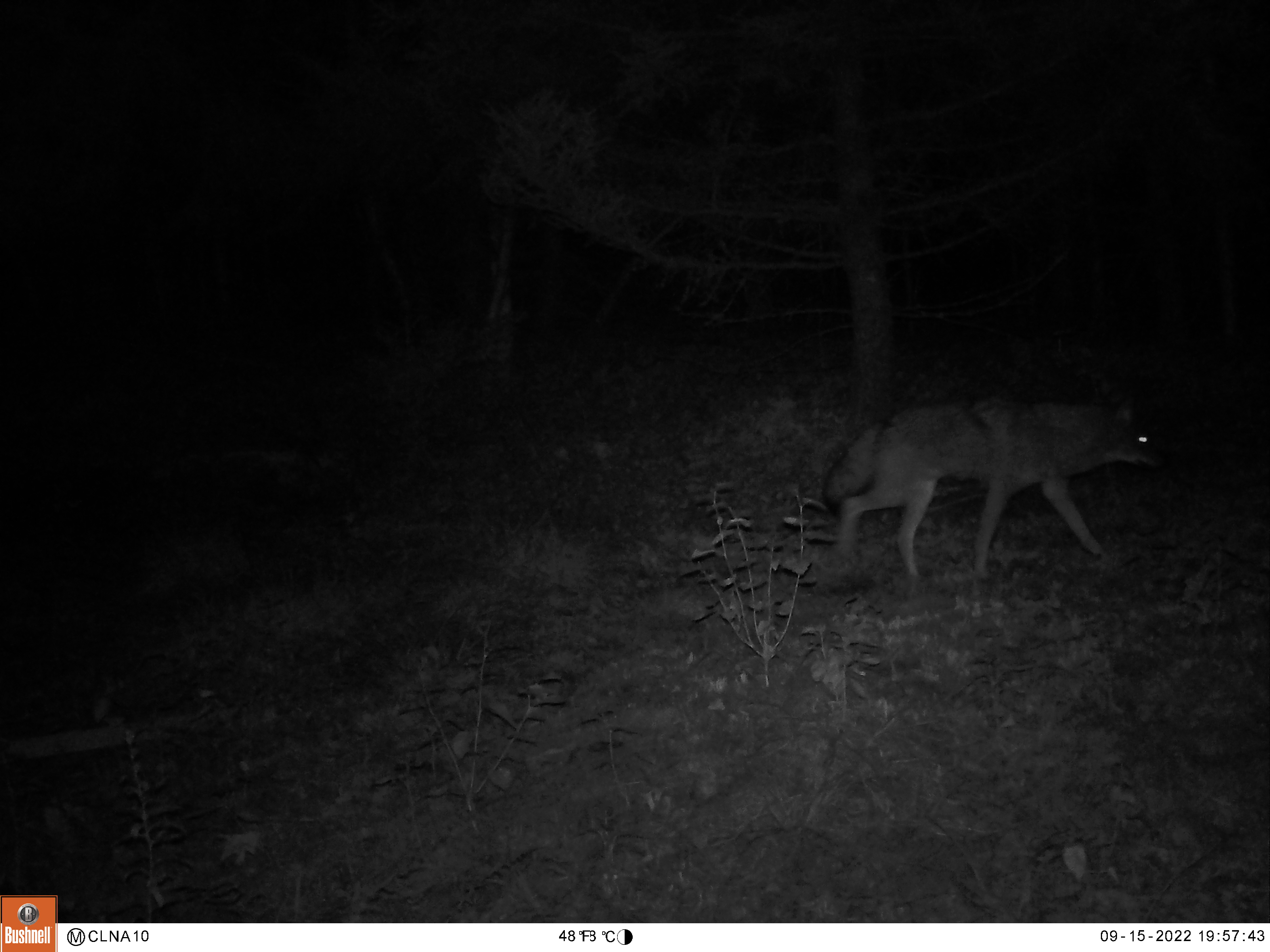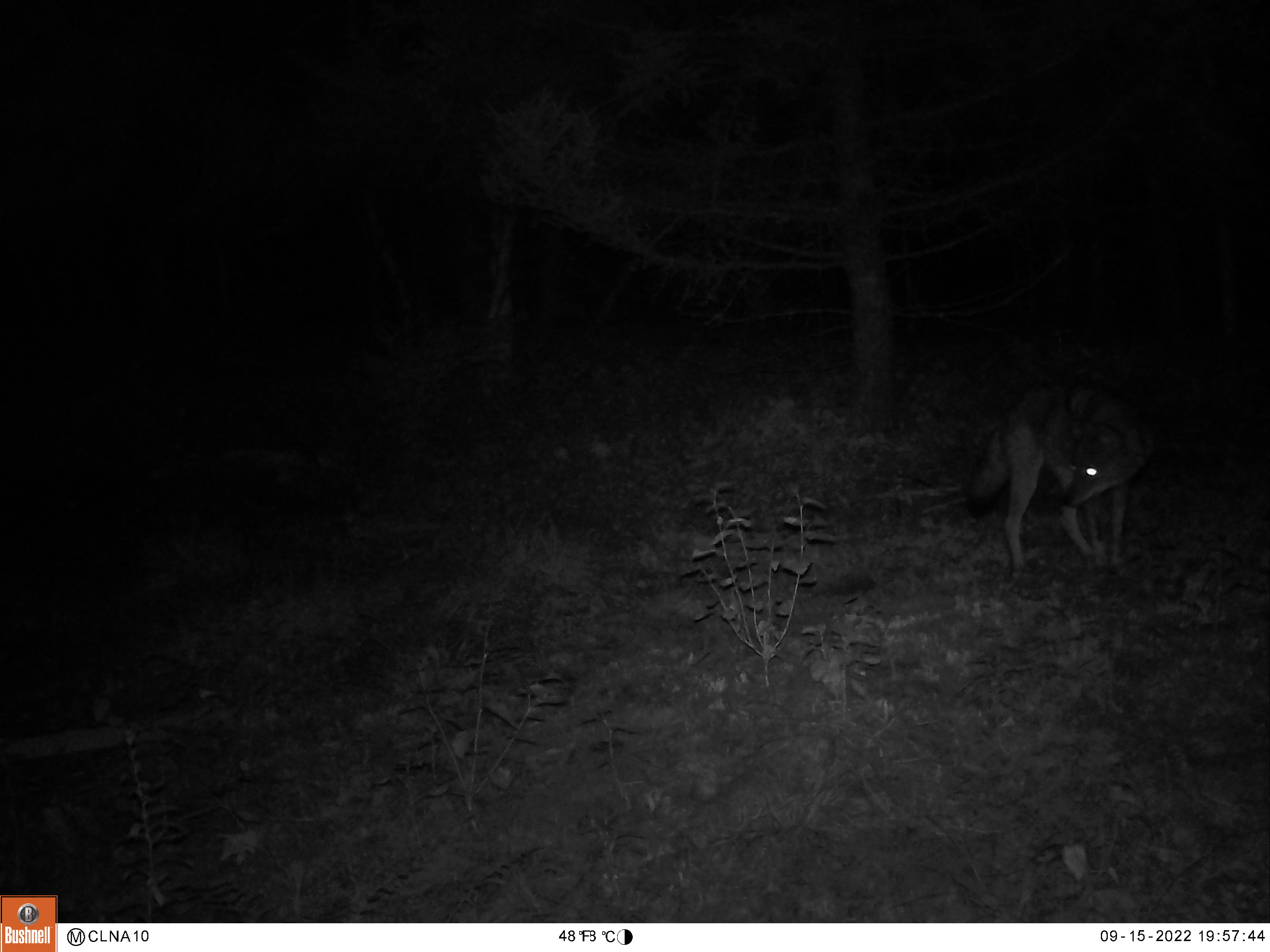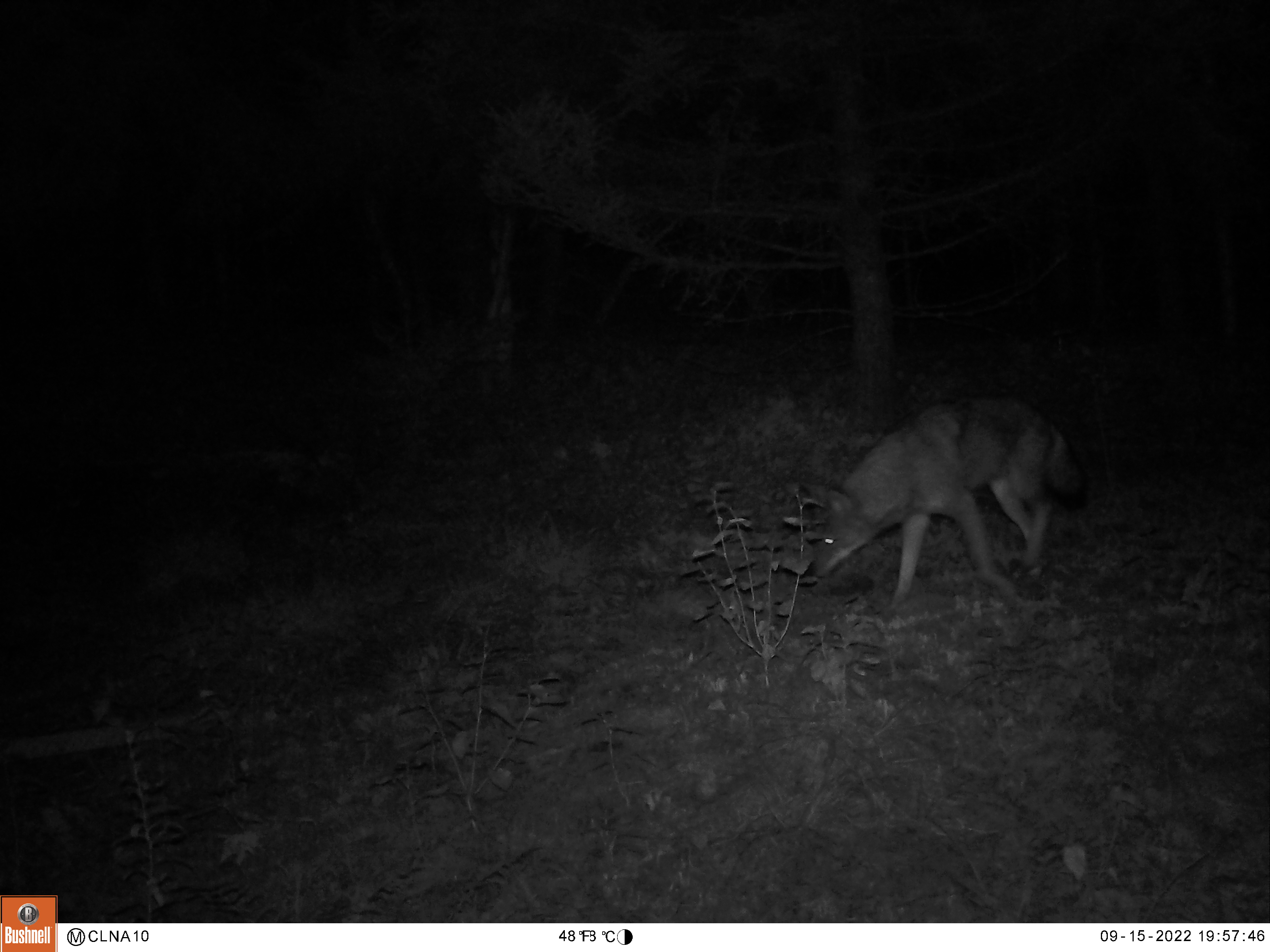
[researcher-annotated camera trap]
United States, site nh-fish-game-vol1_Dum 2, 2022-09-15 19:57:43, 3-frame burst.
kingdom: Animalia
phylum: Chordata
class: Mammalia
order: Carnivora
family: Canidae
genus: Canis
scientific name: Canis latrans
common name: coyote